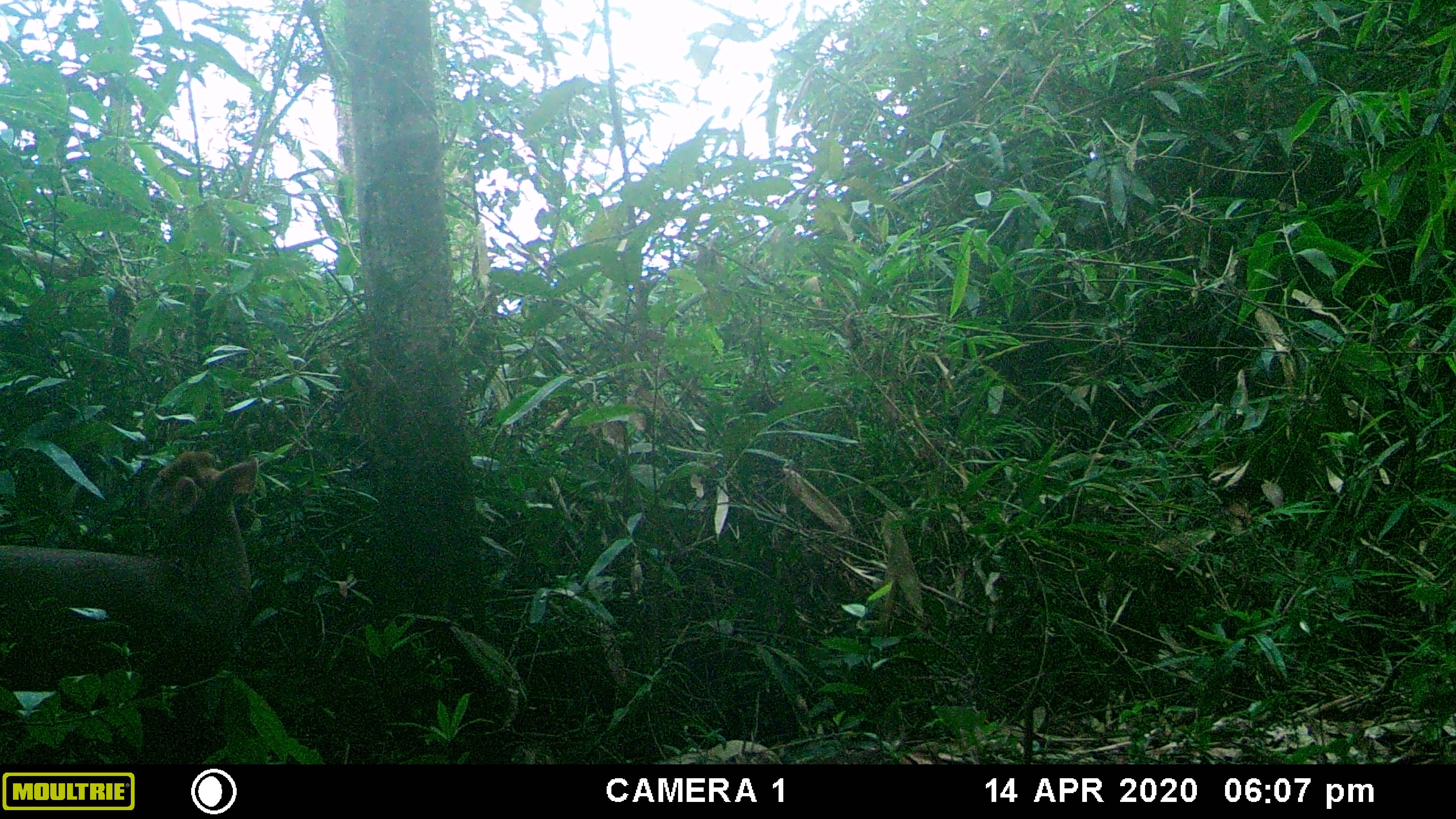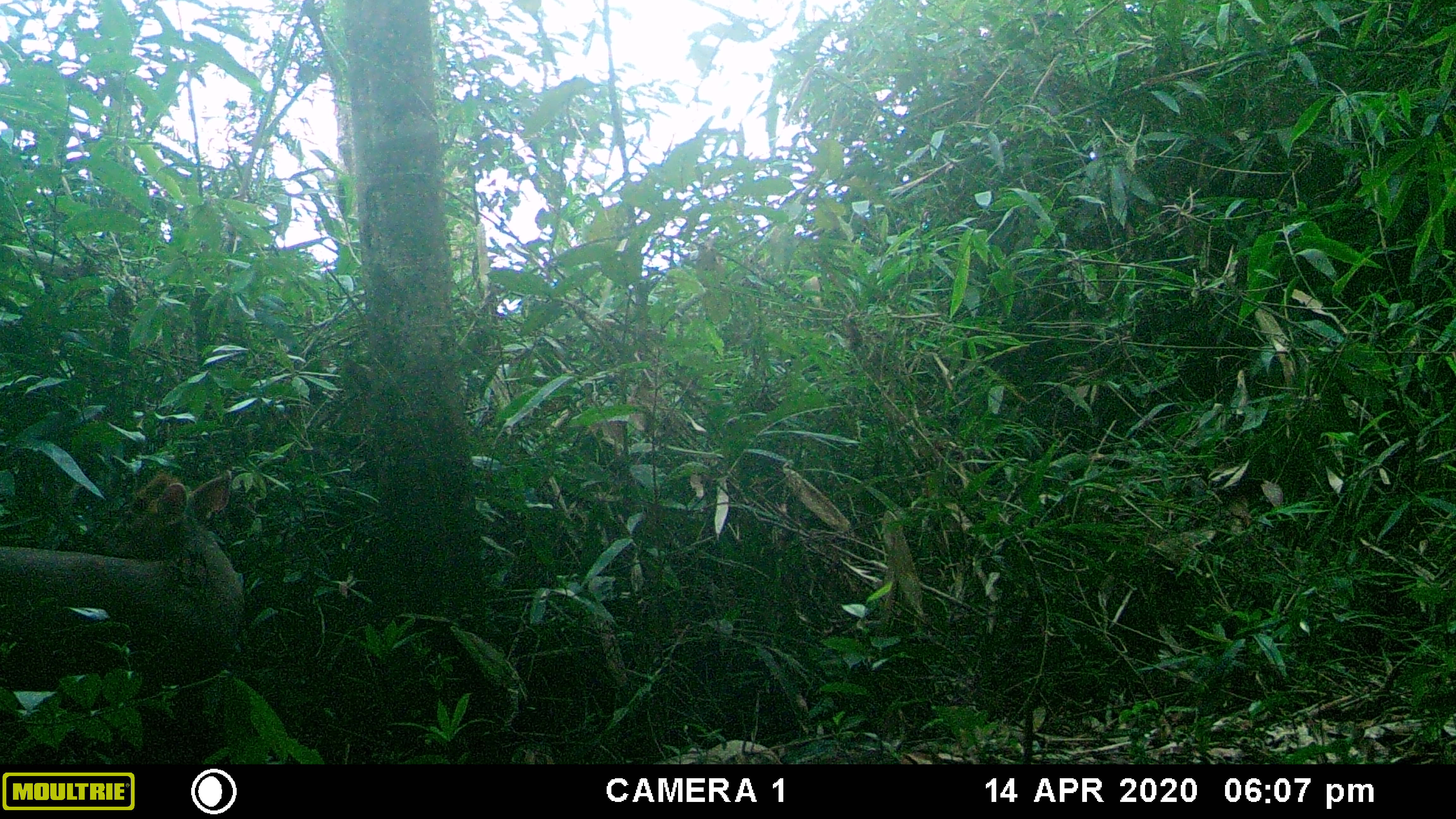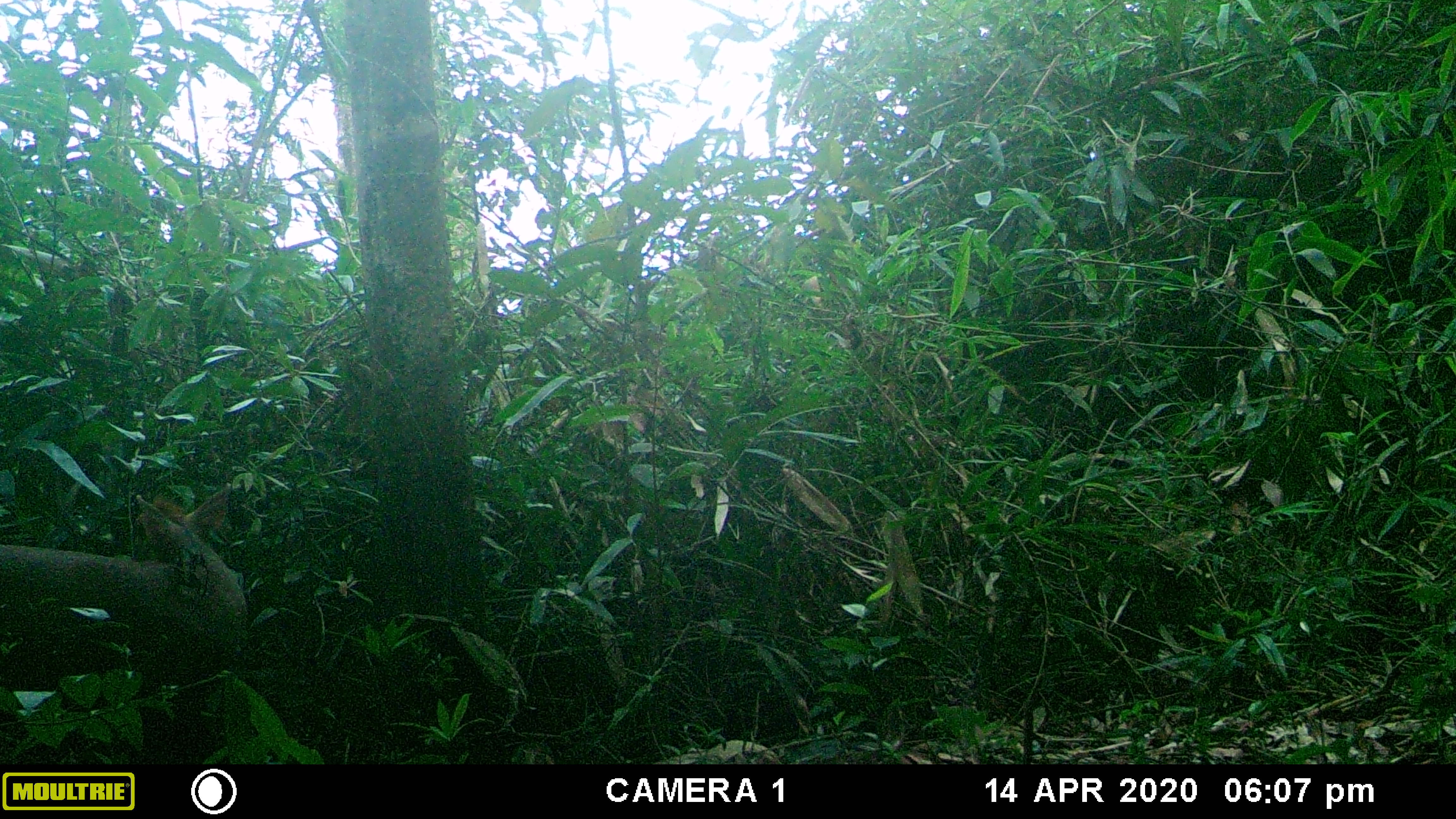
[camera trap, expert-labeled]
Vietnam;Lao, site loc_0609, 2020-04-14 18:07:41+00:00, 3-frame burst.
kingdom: Animalia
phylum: Chordata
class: Mammalia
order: Artiodactyla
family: Cervidae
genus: Muntiacus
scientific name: Muntiacus rooseveltorum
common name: roosevelt's muntjac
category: roosevelts muntjac group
Roosevelts muntjac group (roosevelt's muntjac) (Muntiacus rooseveltorum). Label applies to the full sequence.